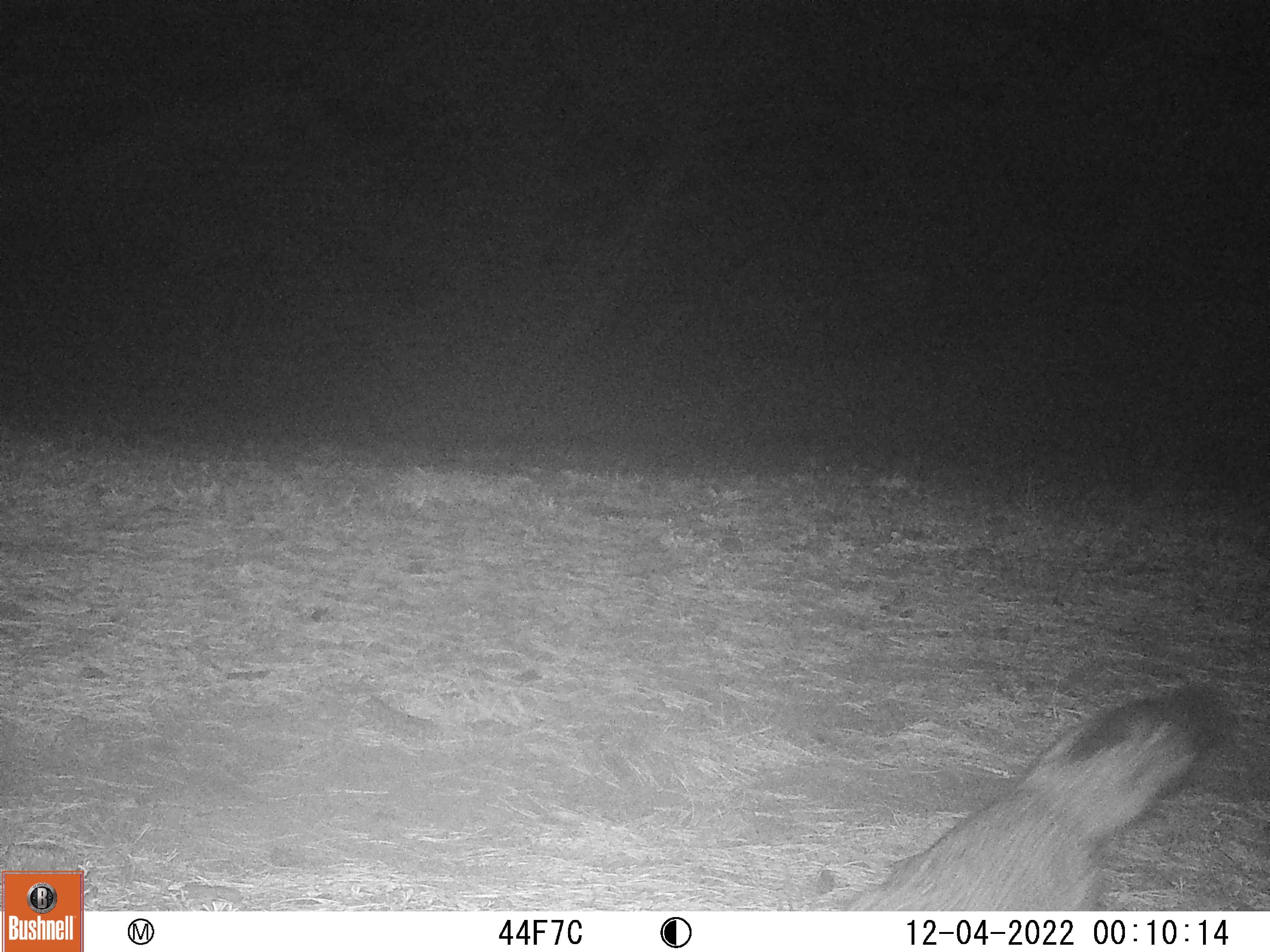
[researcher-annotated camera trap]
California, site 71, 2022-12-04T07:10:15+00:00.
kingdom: Animalia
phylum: Chordata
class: Mammalia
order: Carnivora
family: Canidae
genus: Urocyon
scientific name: Urocyon cinereoargenteus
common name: gray fox